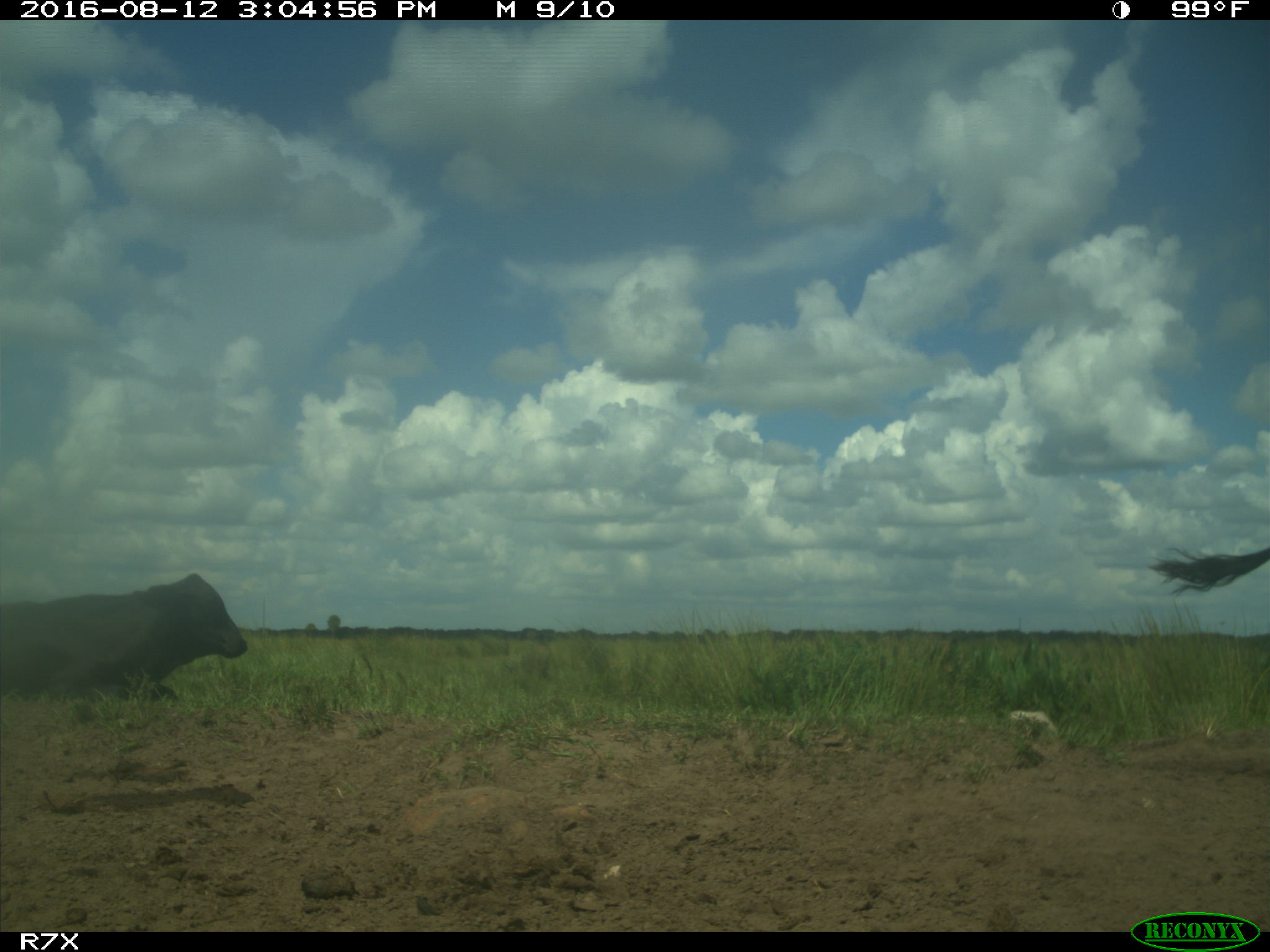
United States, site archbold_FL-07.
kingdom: Animalia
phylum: Chordata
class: Mammalia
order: Artiodactyla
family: Bovidae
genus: Bos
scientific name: Bos taurus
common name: domestic cow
Bos taurus (domestic cow).